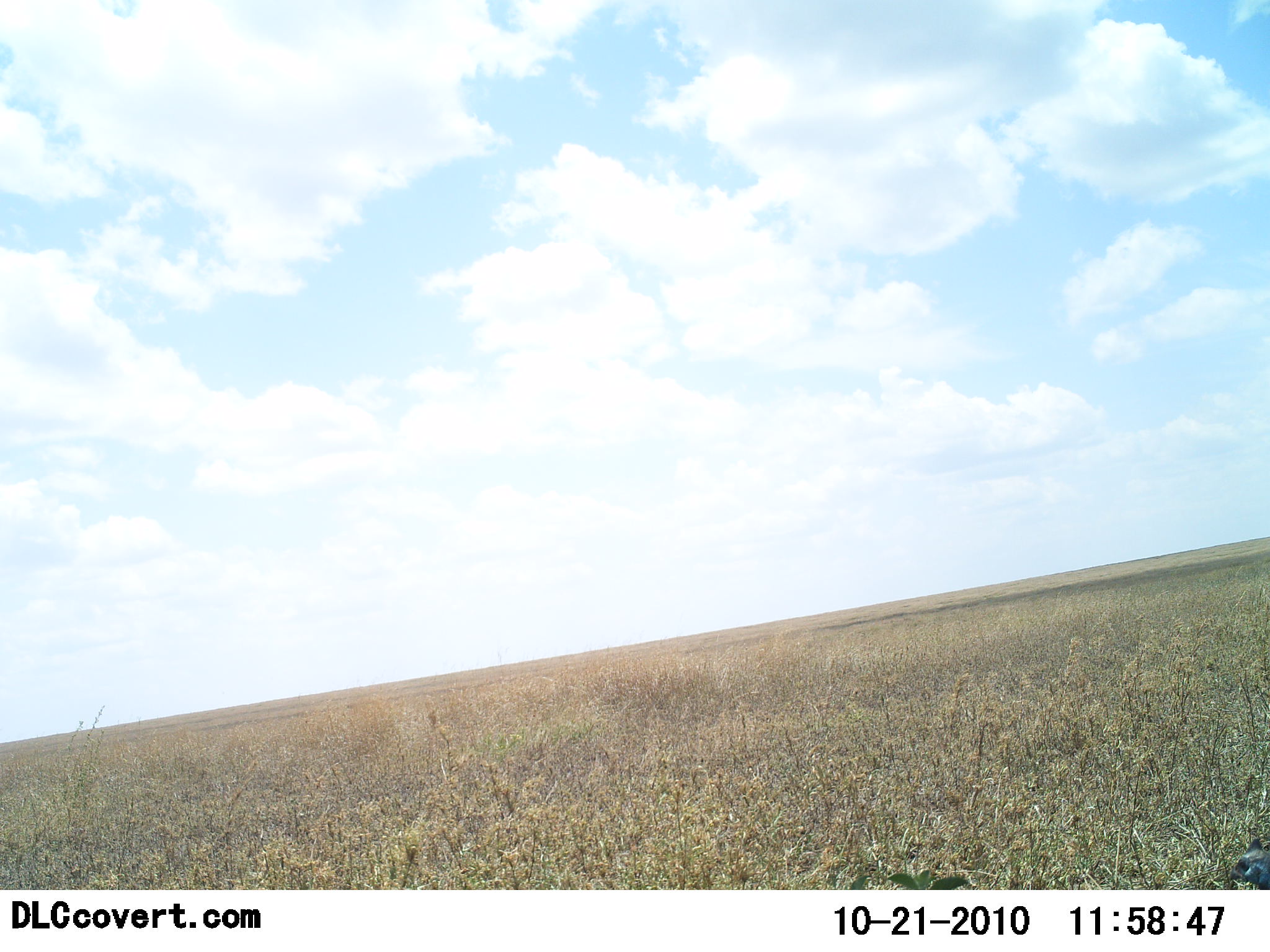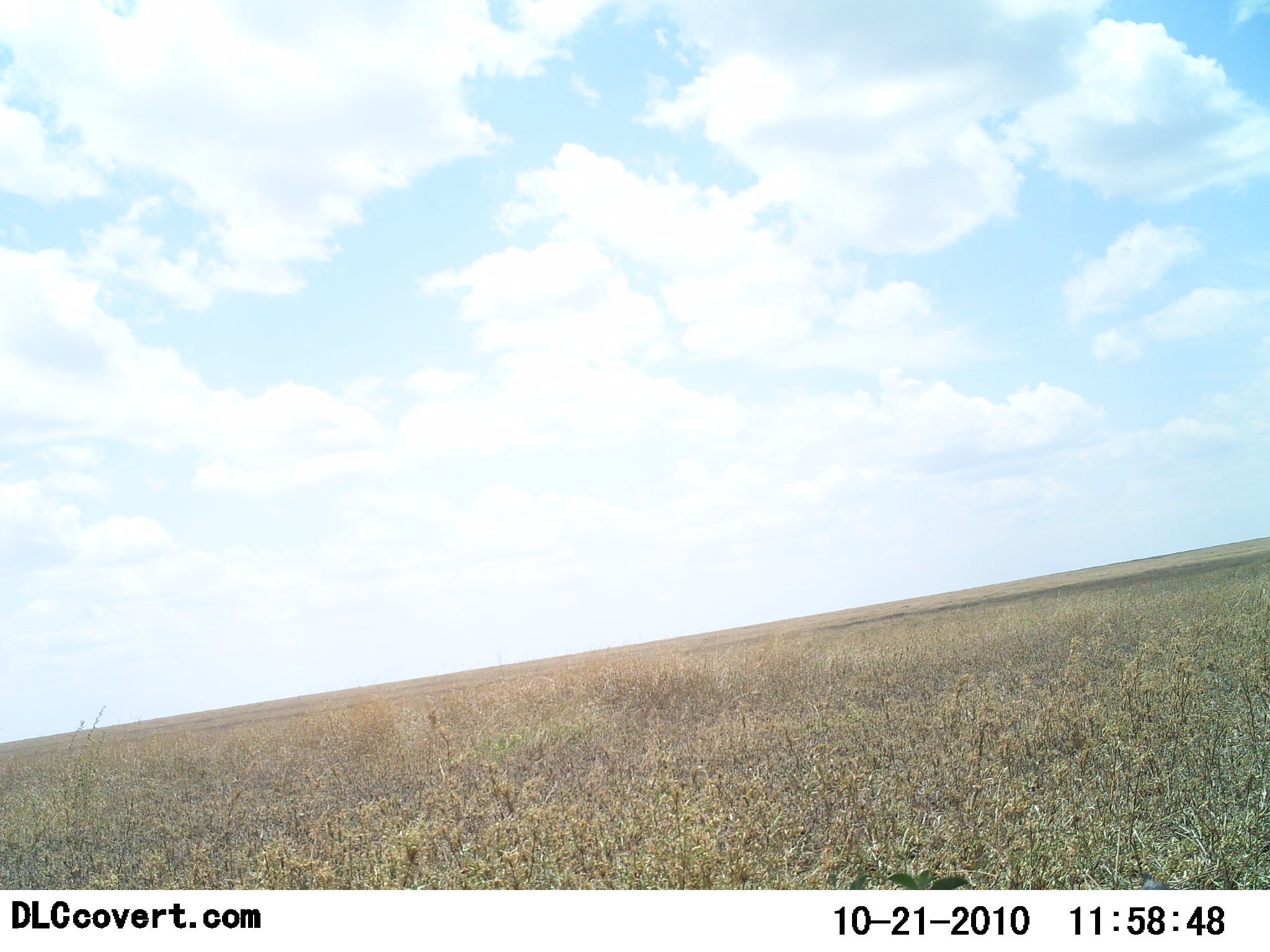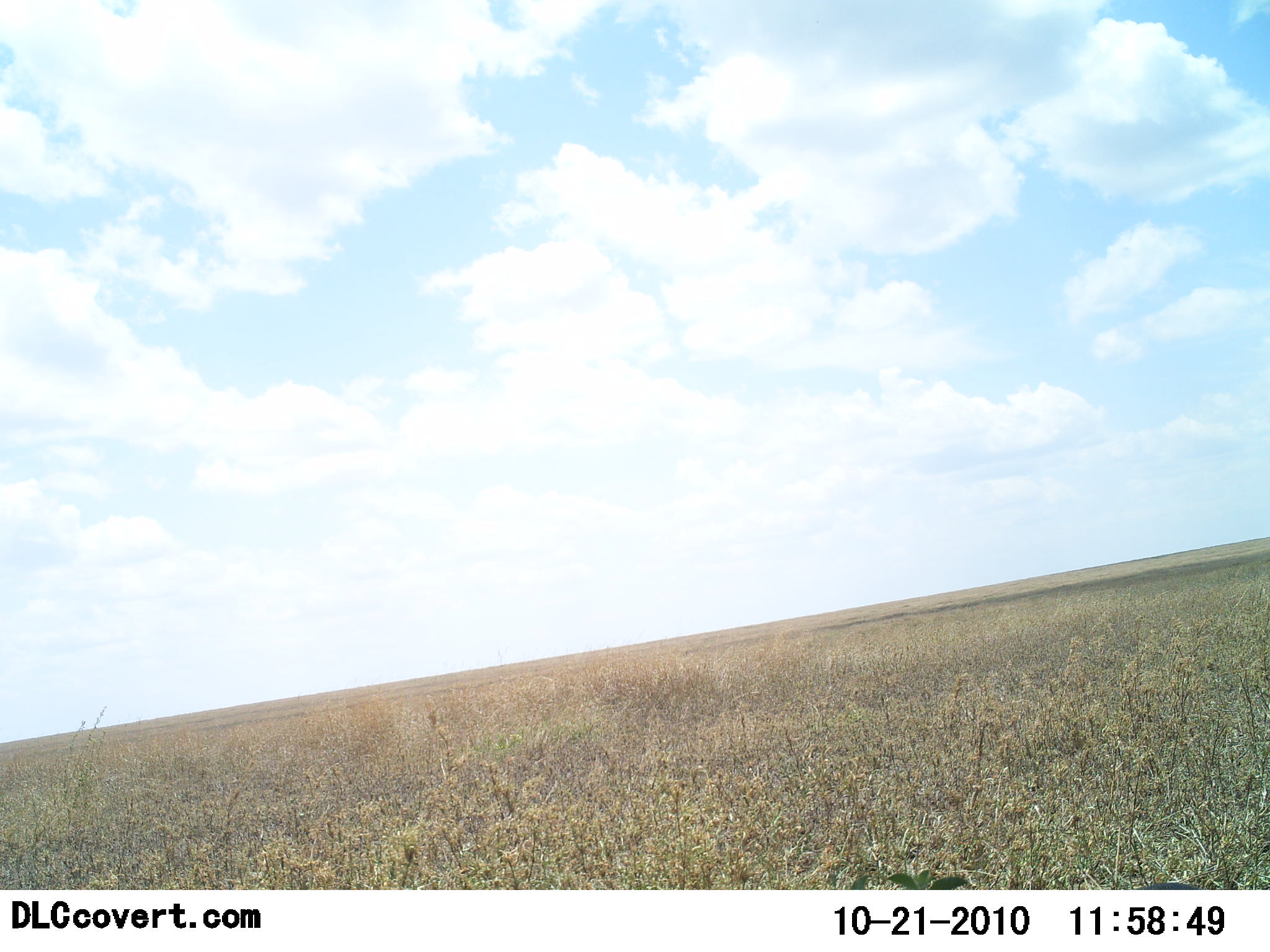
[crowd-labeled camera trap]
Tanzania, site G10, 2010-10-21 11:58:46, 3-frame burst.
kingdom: Animalia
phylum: Chordata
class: Aves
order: Galliformes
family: Numididae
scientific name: Numididae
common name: guinea fowl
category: guineafowl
Guineafowl (guinea fowl) (Numididae), count 1. Behavior (volunteer vote fractions): standing 25%, resting 12%, moving 75%, interacting 0%. Young present (vote fraction): 0%. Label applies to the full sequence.